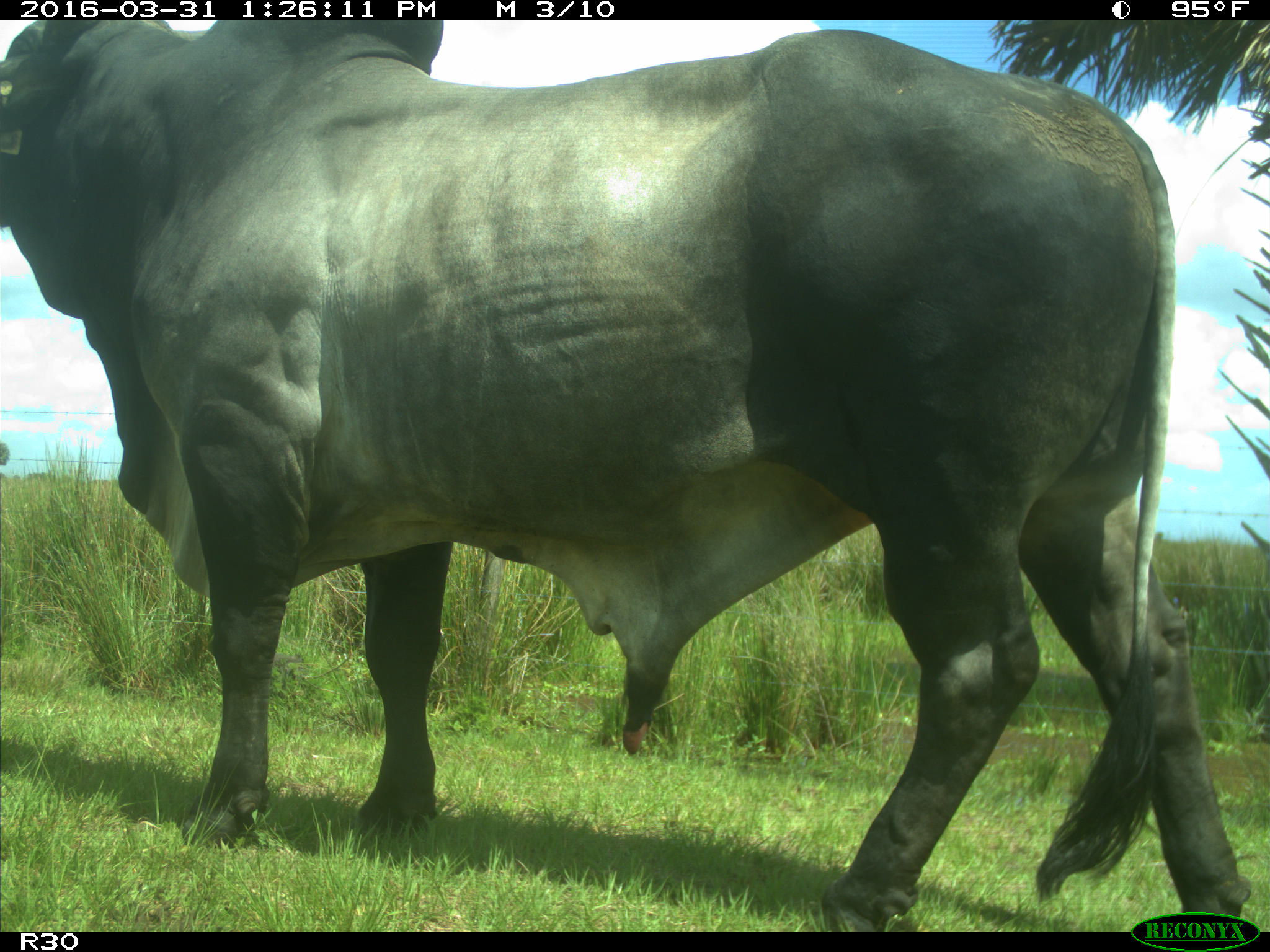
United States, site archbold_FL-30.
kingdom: Animalia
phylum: Chordata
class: Mammalia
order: Artiodactyla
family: Bovidae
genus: Bos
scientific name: Bos taurus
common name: domestic cow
Bos taurus (domestic cow).